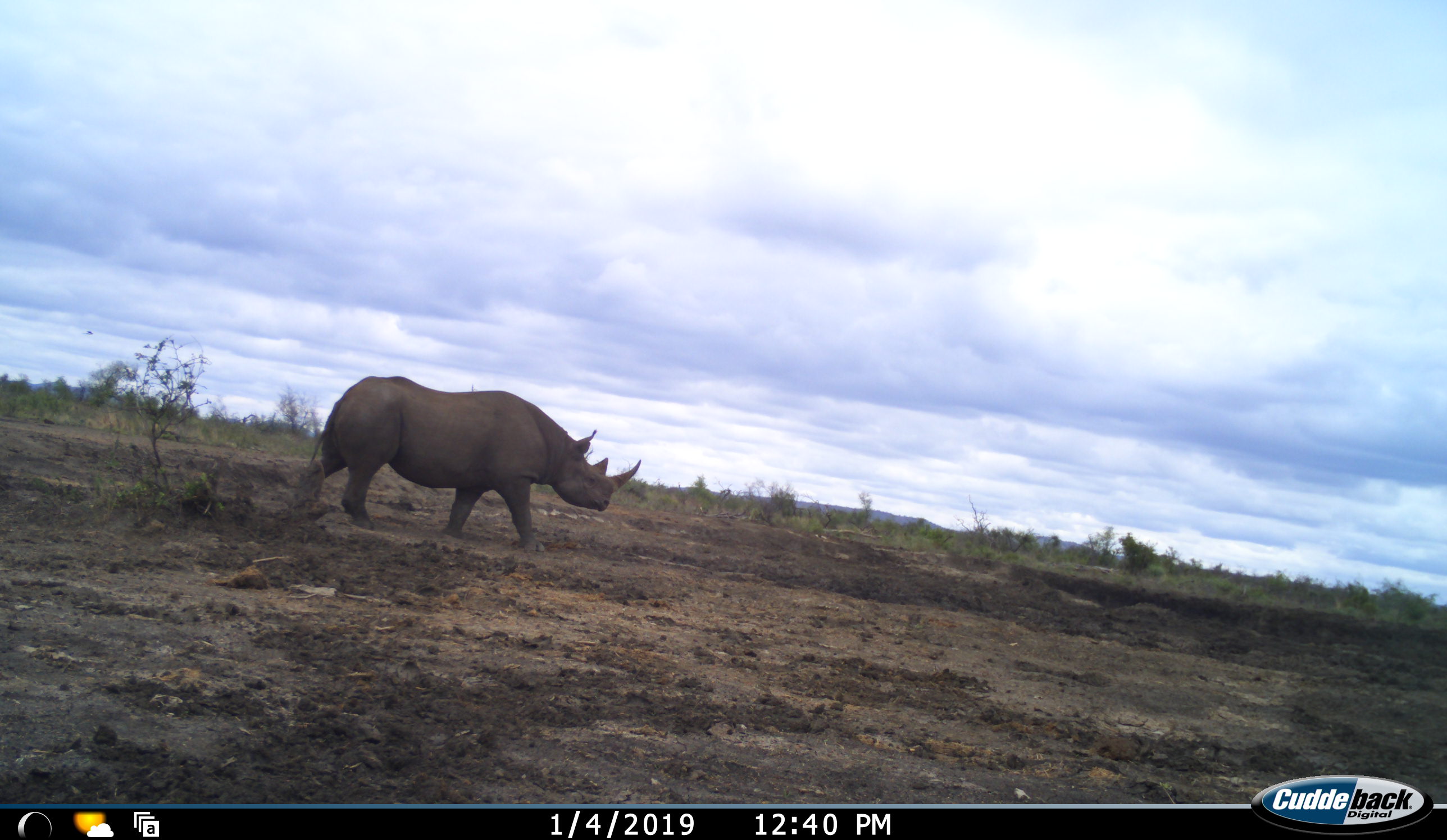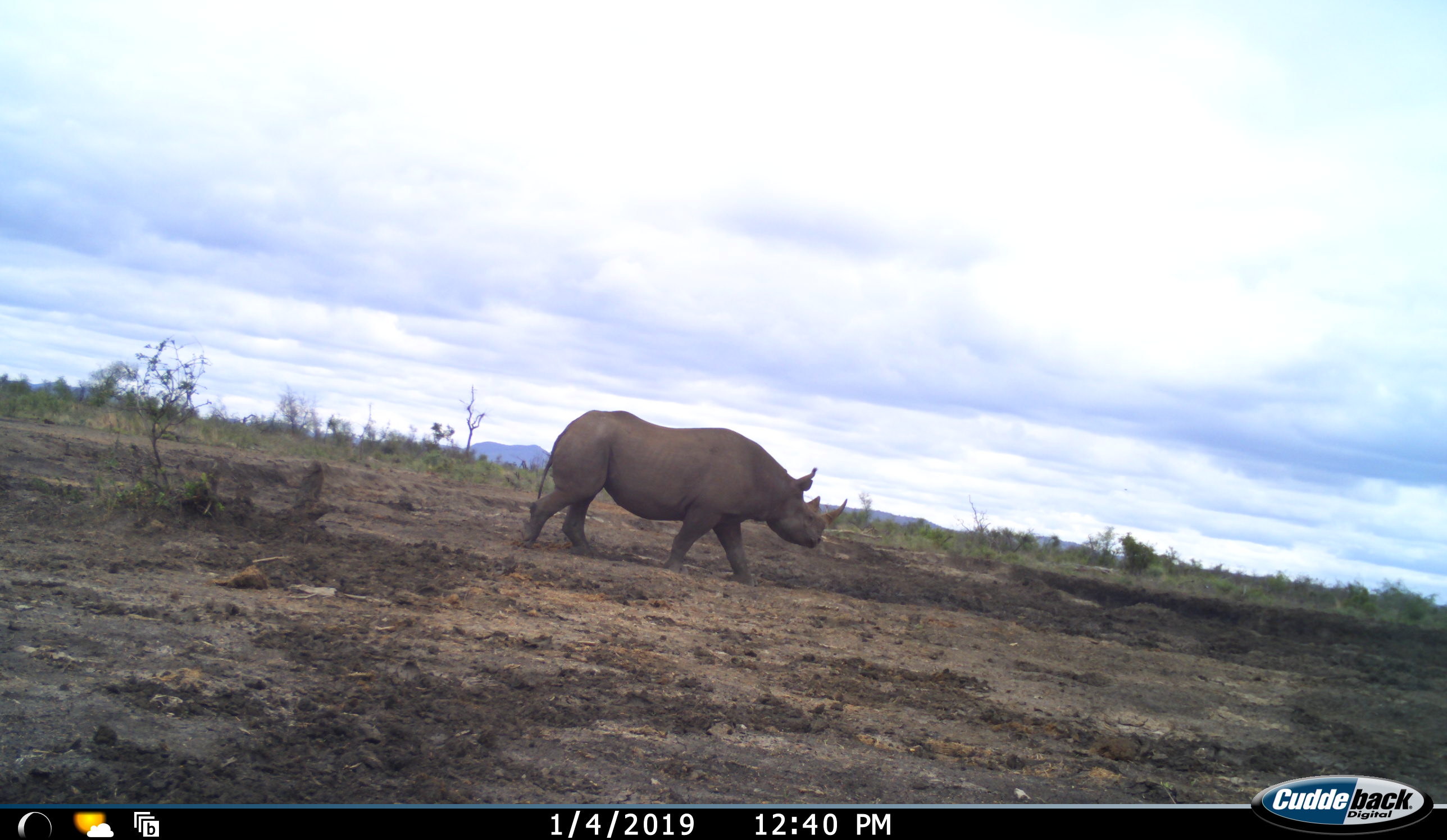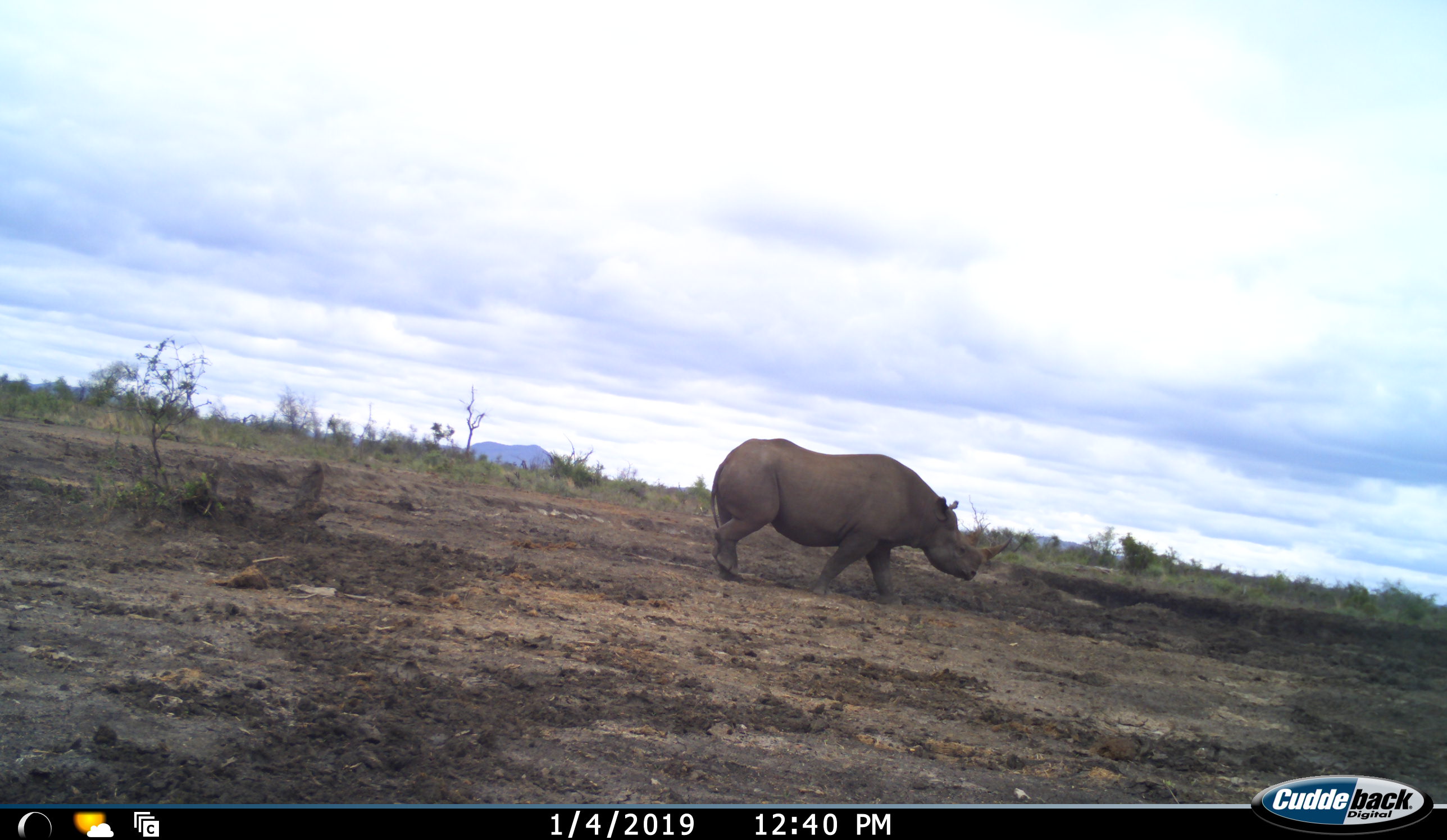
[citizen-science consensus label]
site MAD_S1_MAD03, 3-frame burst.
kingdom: Animalia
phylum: Chordata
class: Mammalia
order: Perissodactyla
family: Rhinocerotidae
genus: Diceros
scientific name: Diceros bicornis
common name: black rhinoceros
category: rhinocerosblack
Rhinocerosblack (black rhinoceros) (Diceros bicornis), count 1. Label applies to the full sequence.